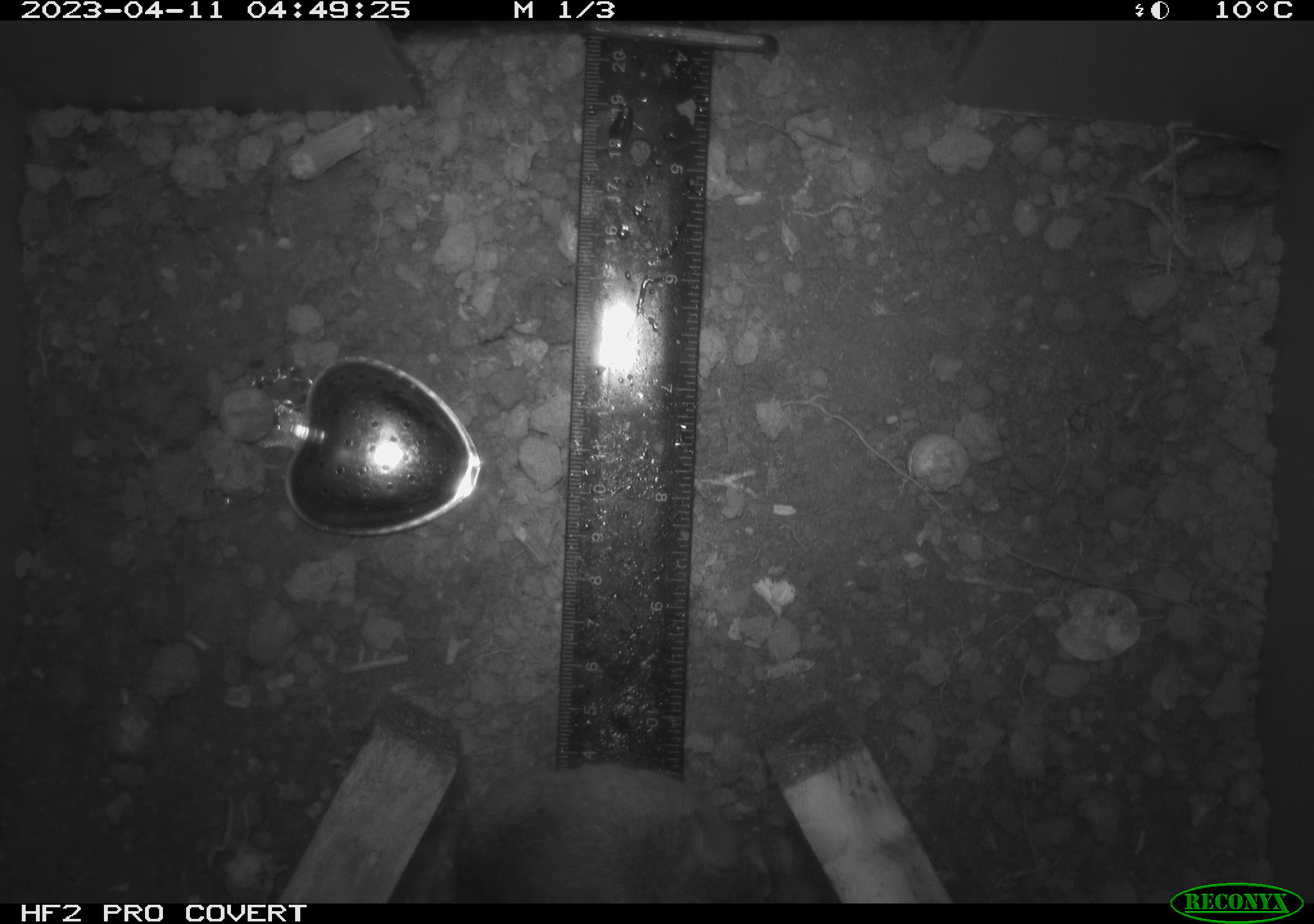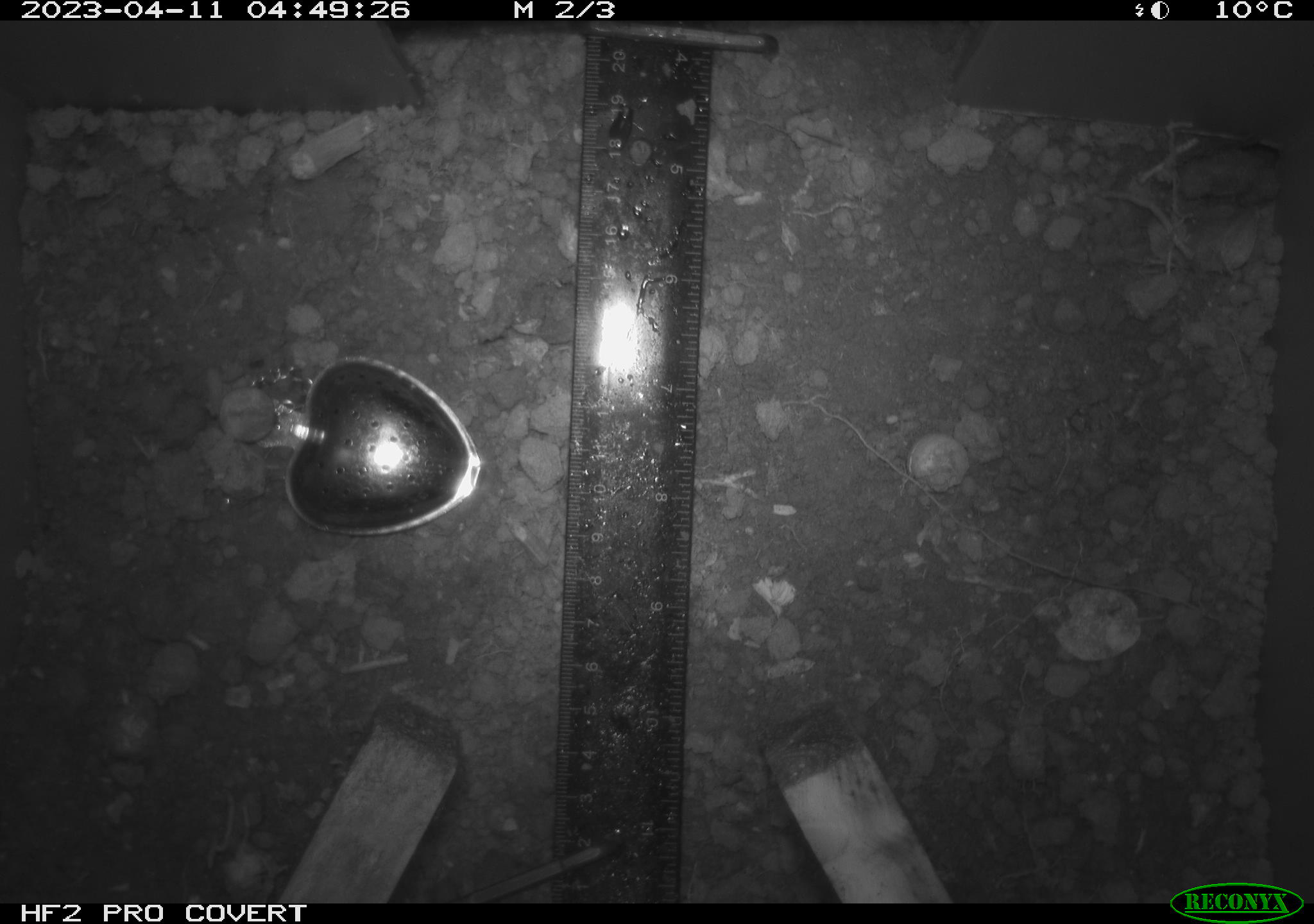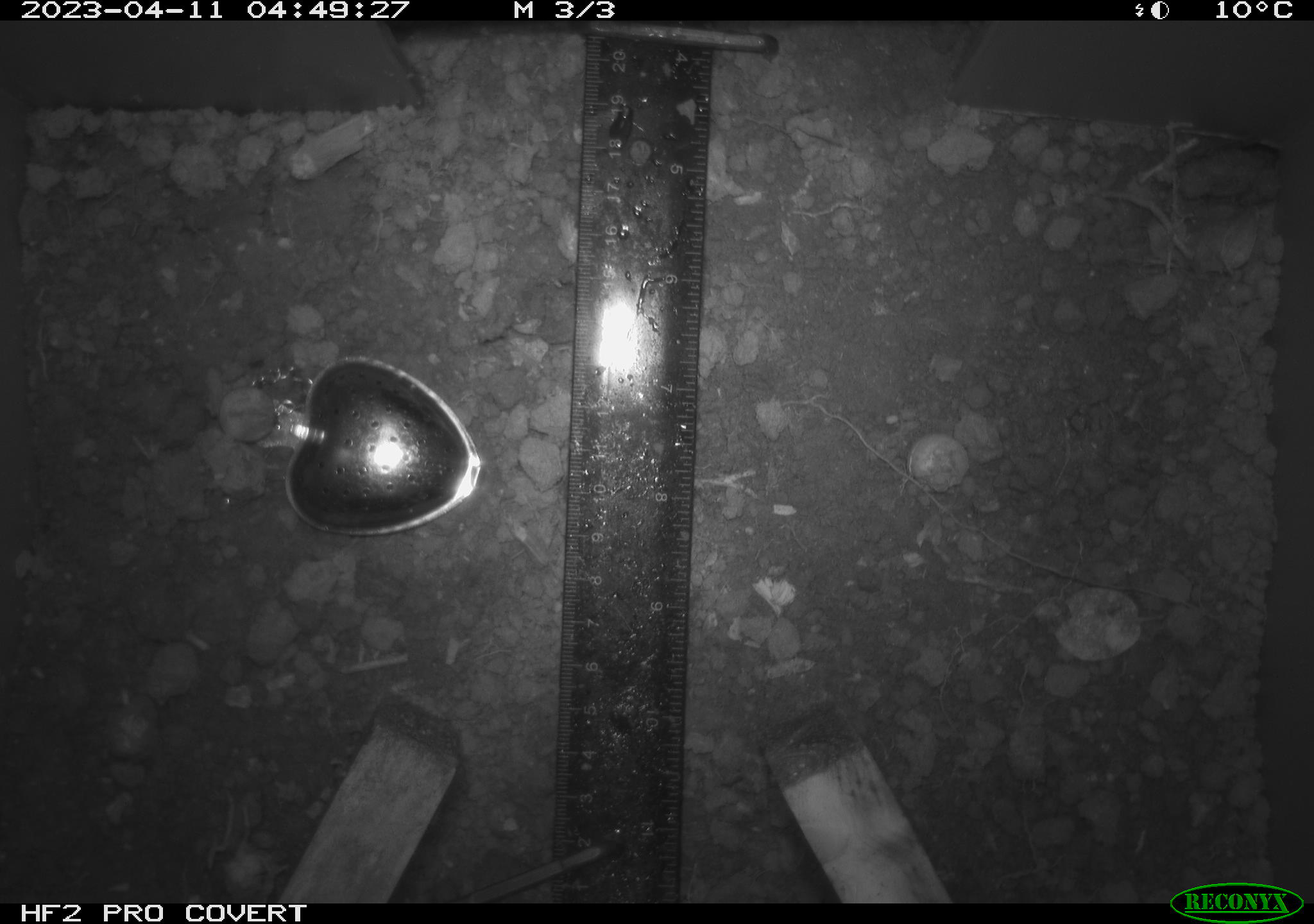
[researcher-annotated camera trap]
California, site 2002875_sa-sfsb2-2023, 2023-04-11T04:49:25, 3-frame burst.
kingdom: Animalia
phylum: Chordata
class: Mammalia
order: Rodentia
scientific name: Rodentia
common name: mouse species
Mouse species (Rodentia).